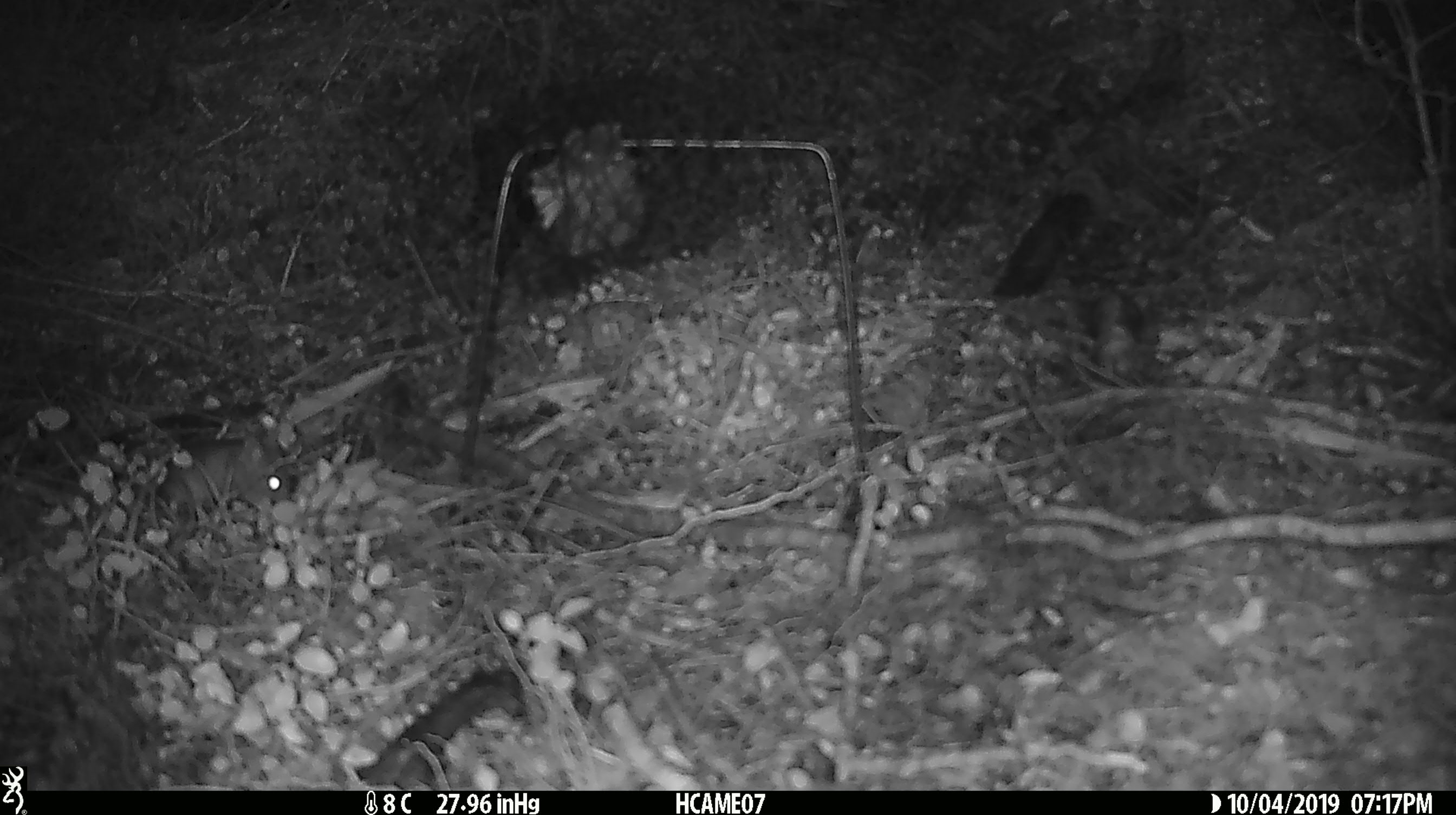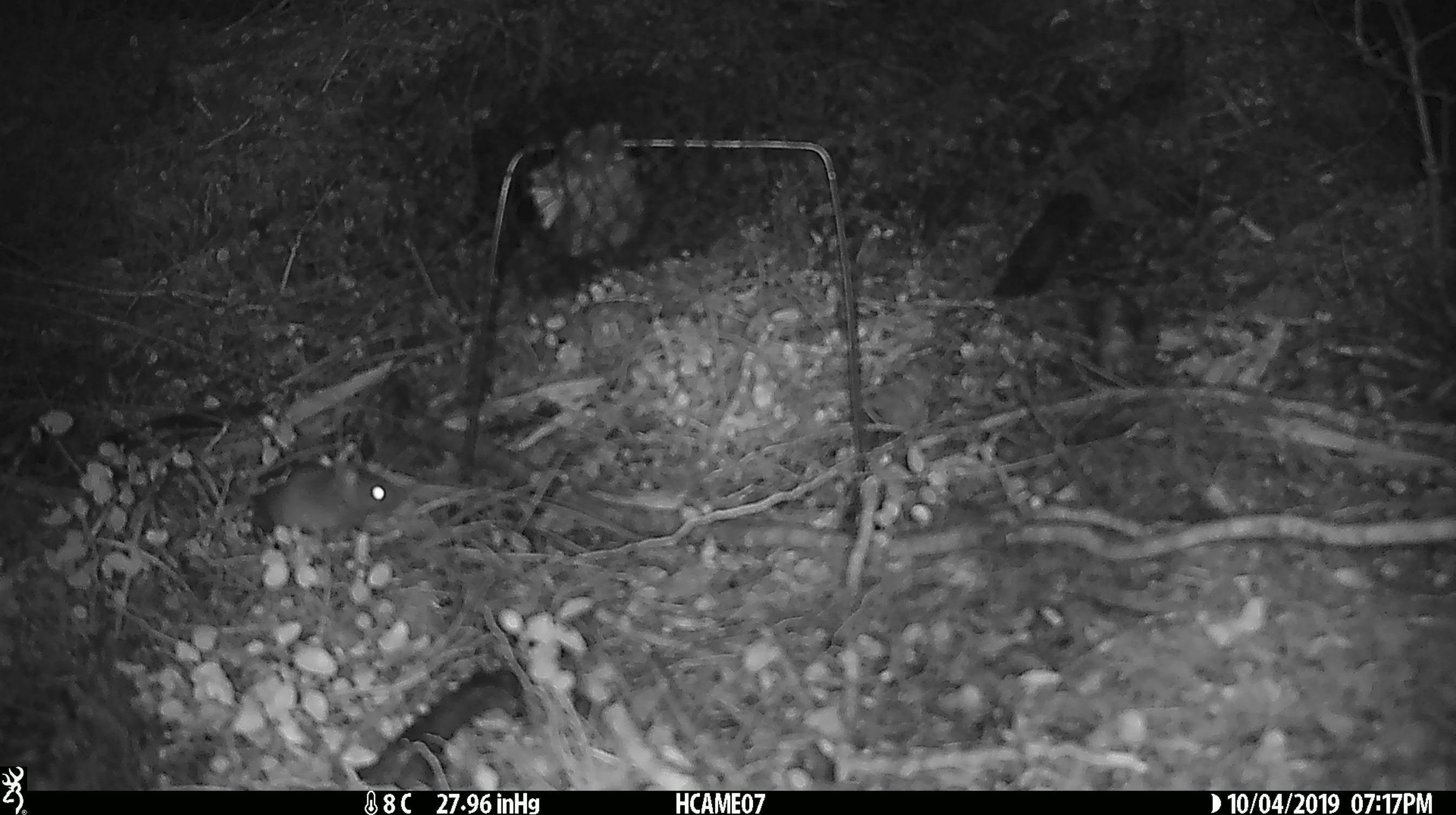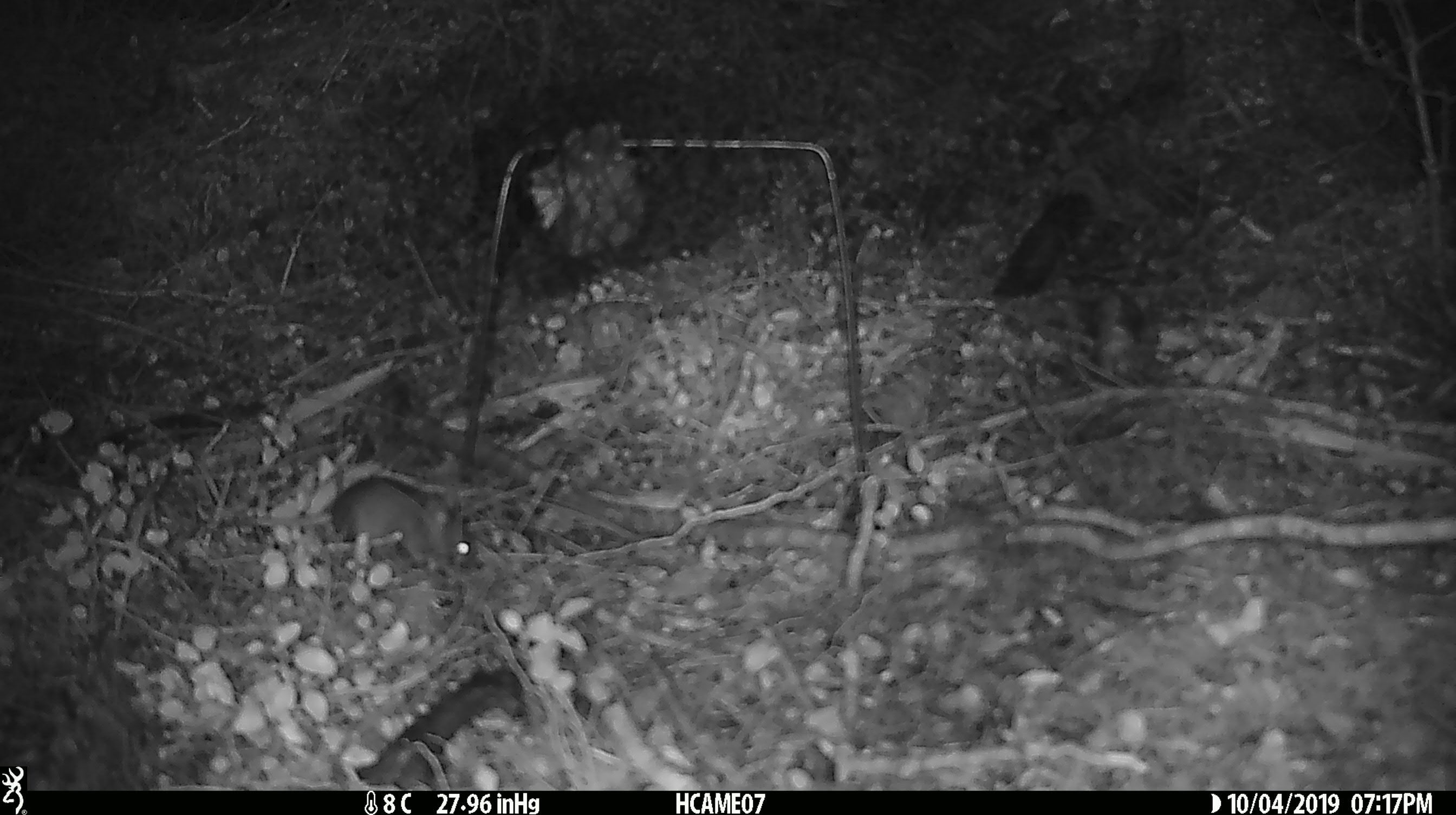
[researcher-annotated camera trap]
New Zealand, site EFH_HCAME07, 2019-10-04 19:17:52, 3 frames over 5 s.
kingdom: Animalia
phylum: Chordata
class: Mammalia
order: Rodentia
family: Muridae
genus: Mus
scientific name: Mus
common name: mouse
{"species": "mouse (Mus)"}